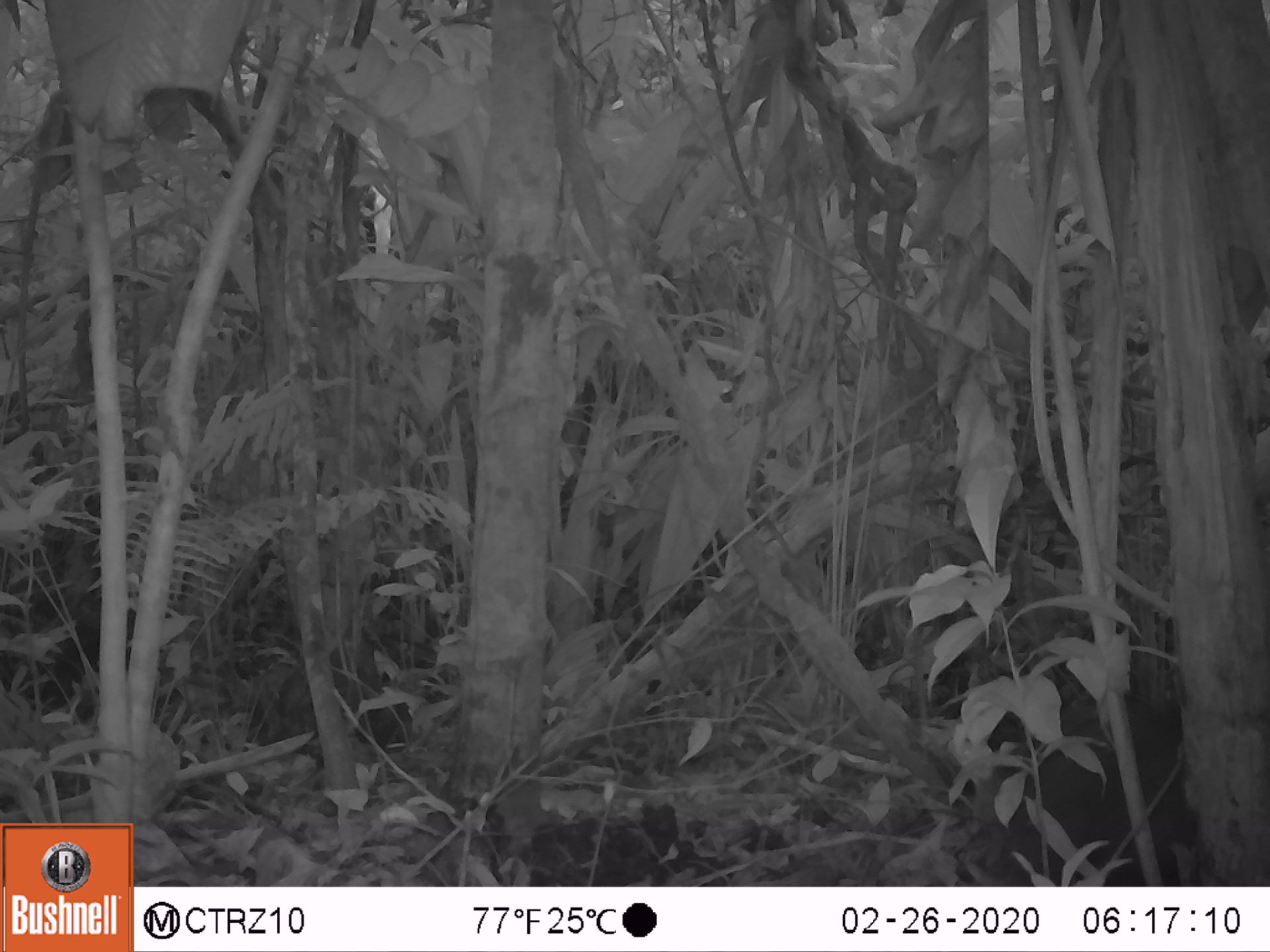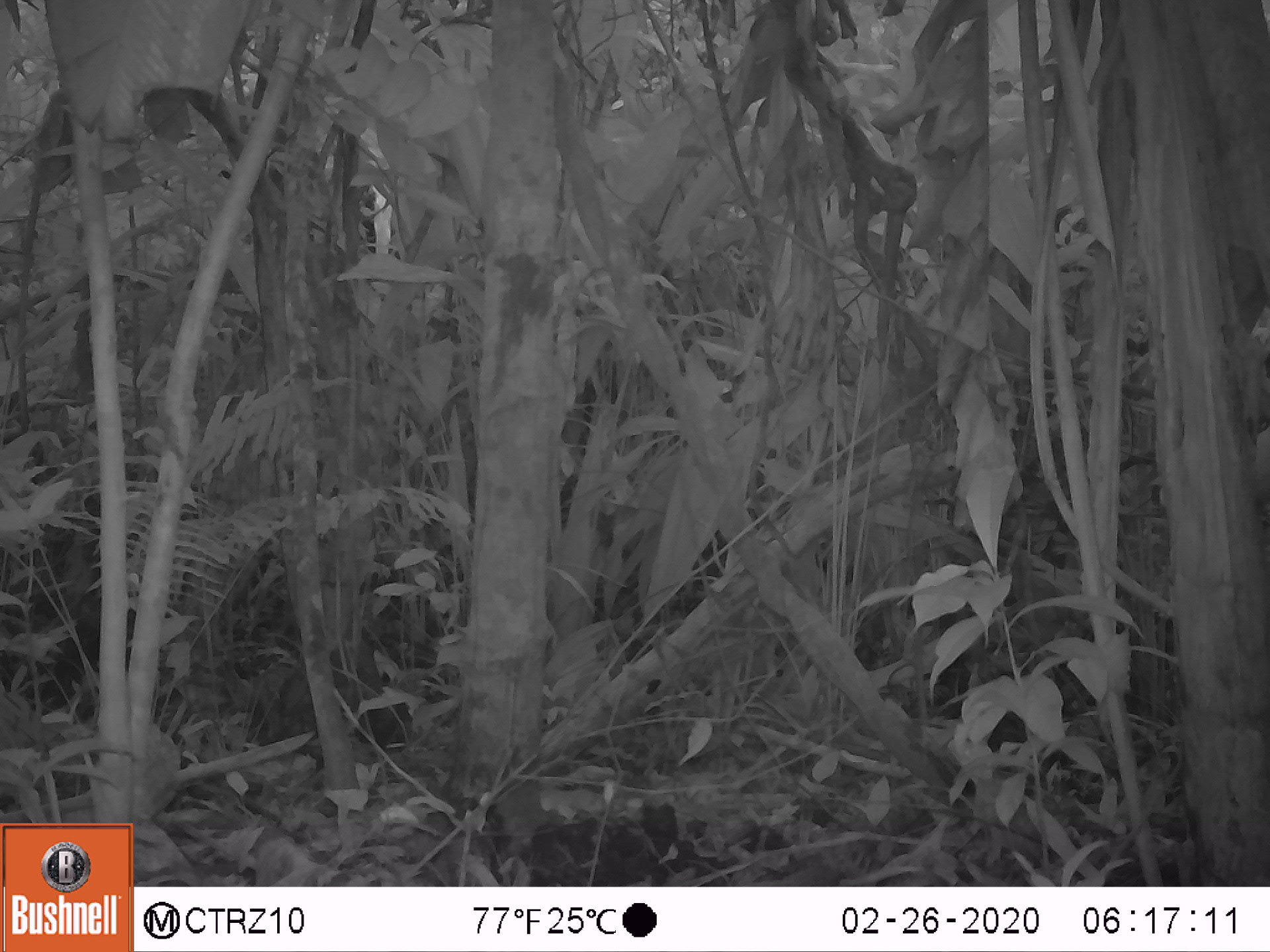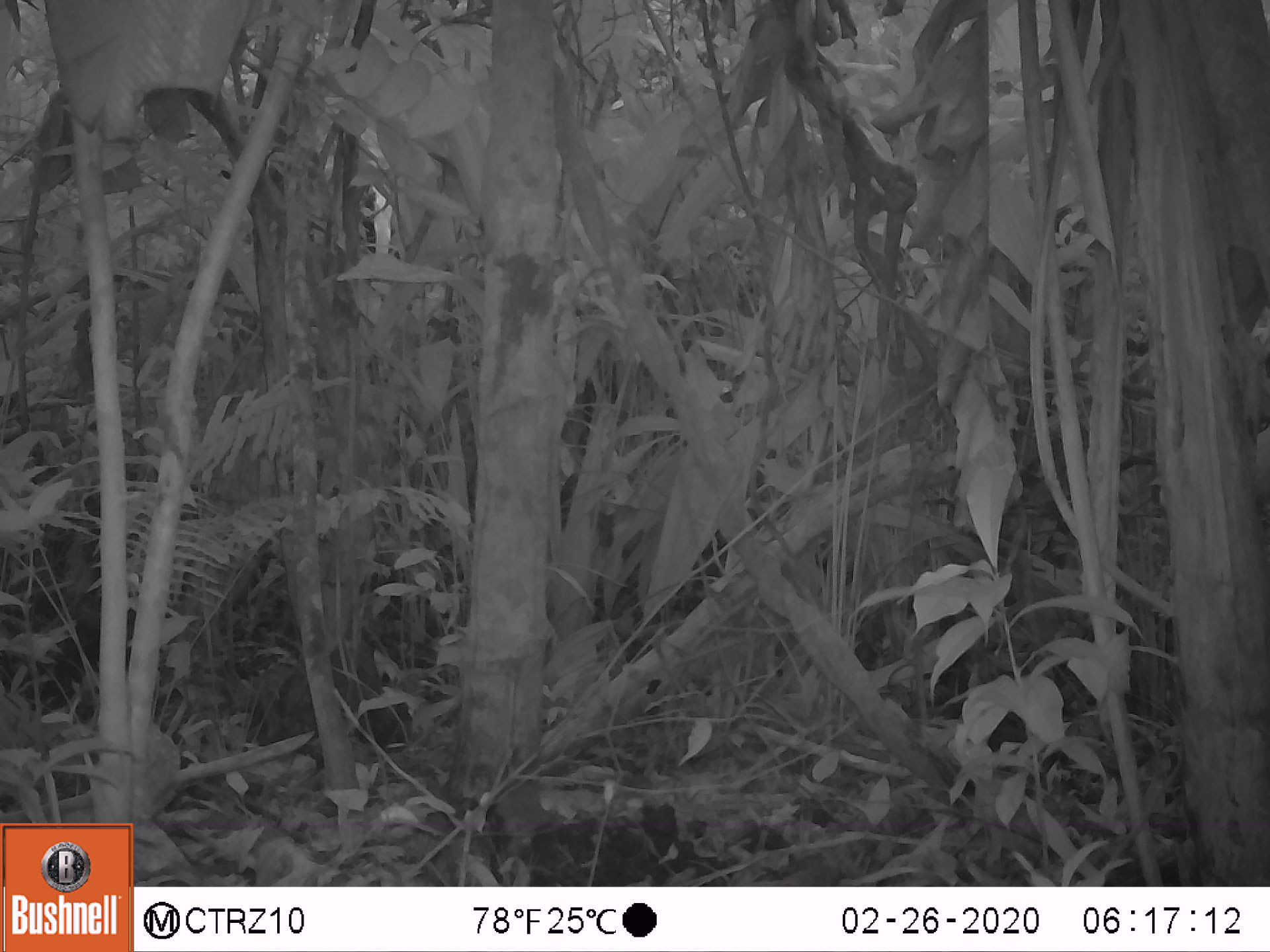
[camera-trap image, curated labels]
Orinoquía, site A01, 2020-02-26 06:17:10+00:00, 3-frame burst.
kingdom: Animalia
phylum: Chordata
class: Mammalia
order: Artiodactyla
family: Tayassuidae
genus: Pecari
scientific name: Pecari tajacu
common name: collared peccary